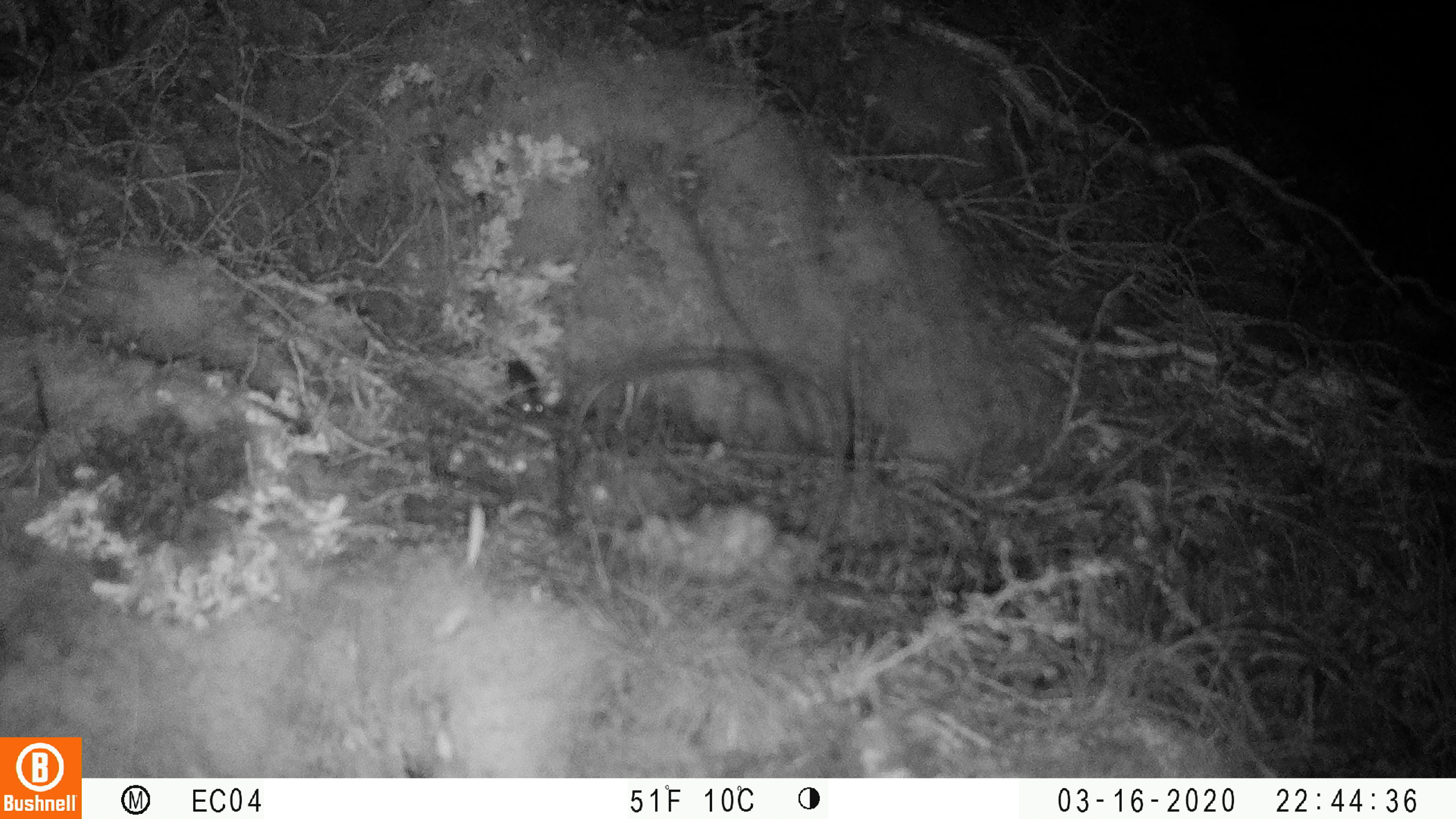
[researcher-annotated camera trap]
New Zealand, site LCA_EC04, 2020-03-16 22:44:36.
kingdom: Animalia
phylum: Chordata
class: Mammalia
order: Rodentia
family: Muridae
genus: Mus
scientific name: Mus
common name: mouse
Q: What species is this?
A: Mouse (Mus).